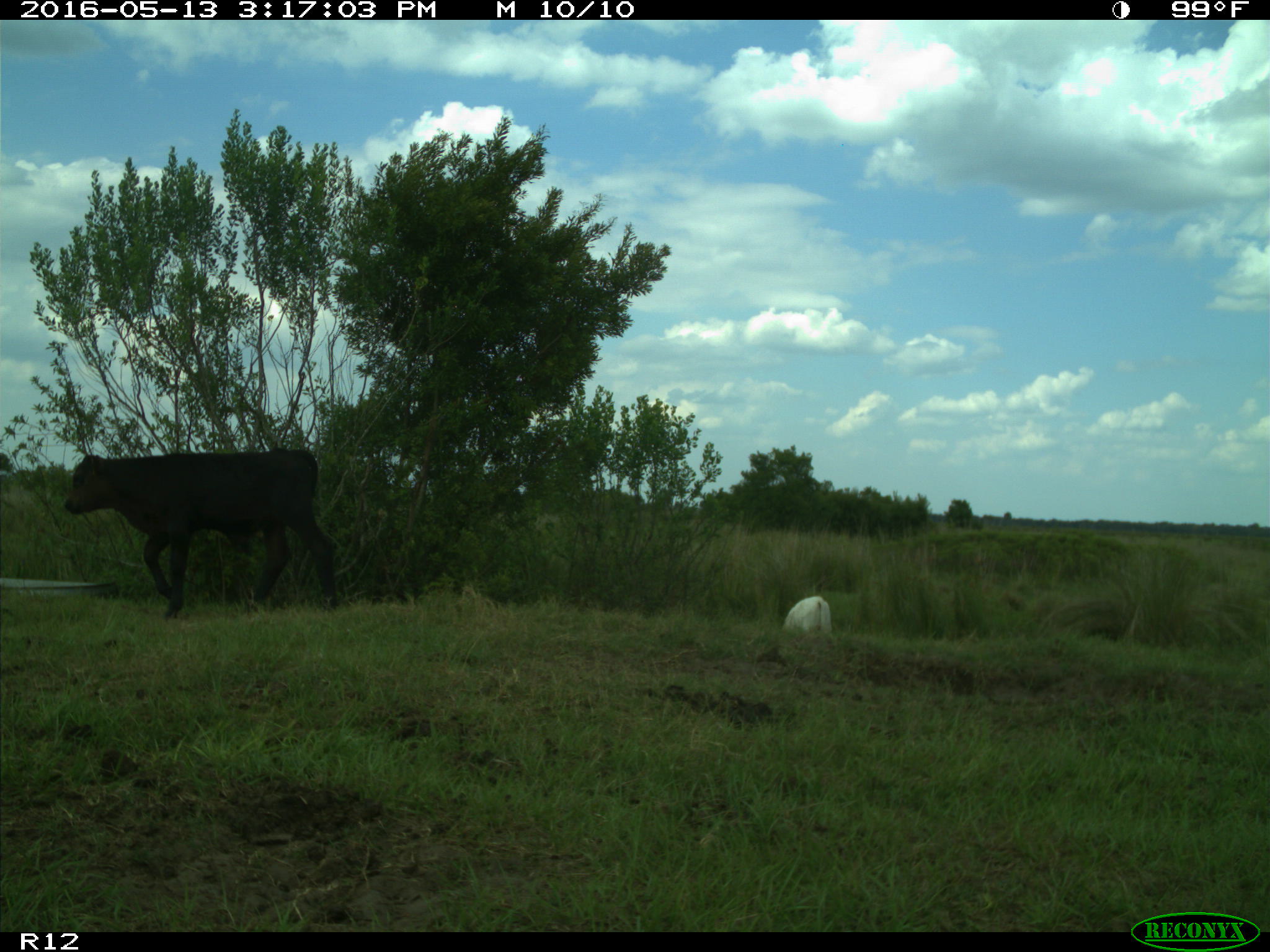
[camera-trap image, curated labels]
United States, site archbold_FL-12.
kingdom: Animalia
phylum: Chordata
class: Mammalia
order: Artiodactyla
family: Bovidae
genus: Bos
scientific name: Bos taurus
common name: domestic cow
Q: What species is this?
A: Bos taurus (domestic cow).